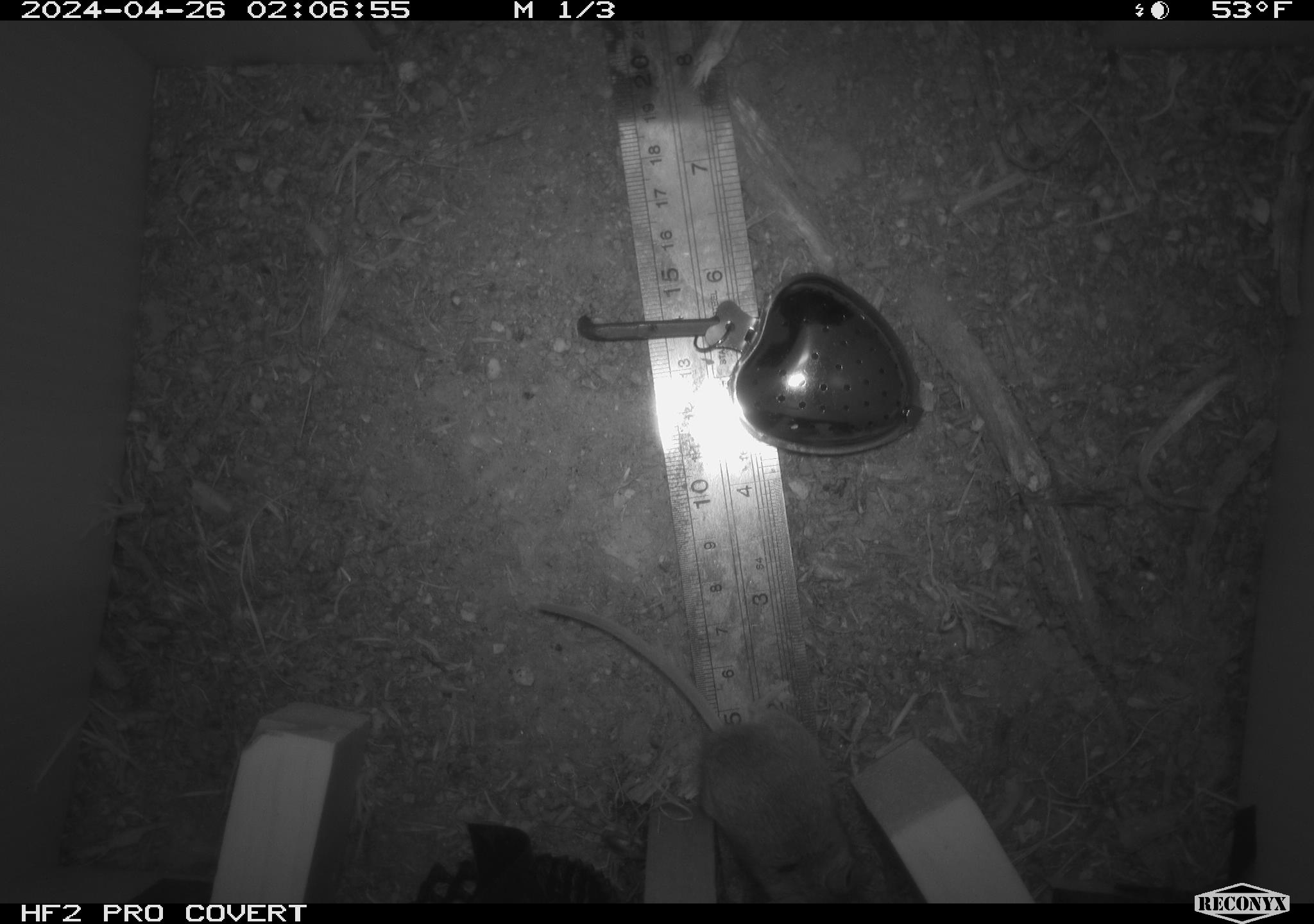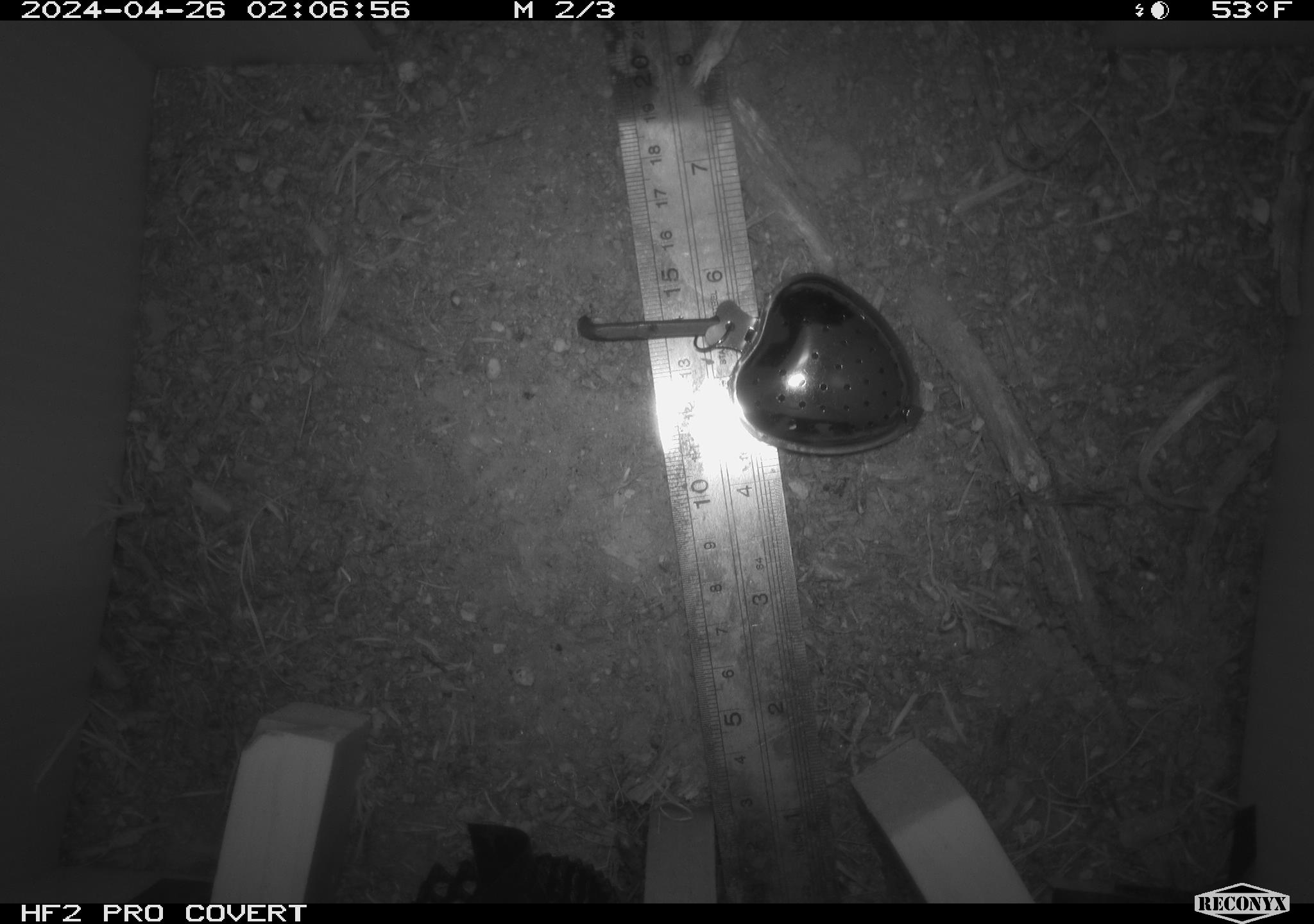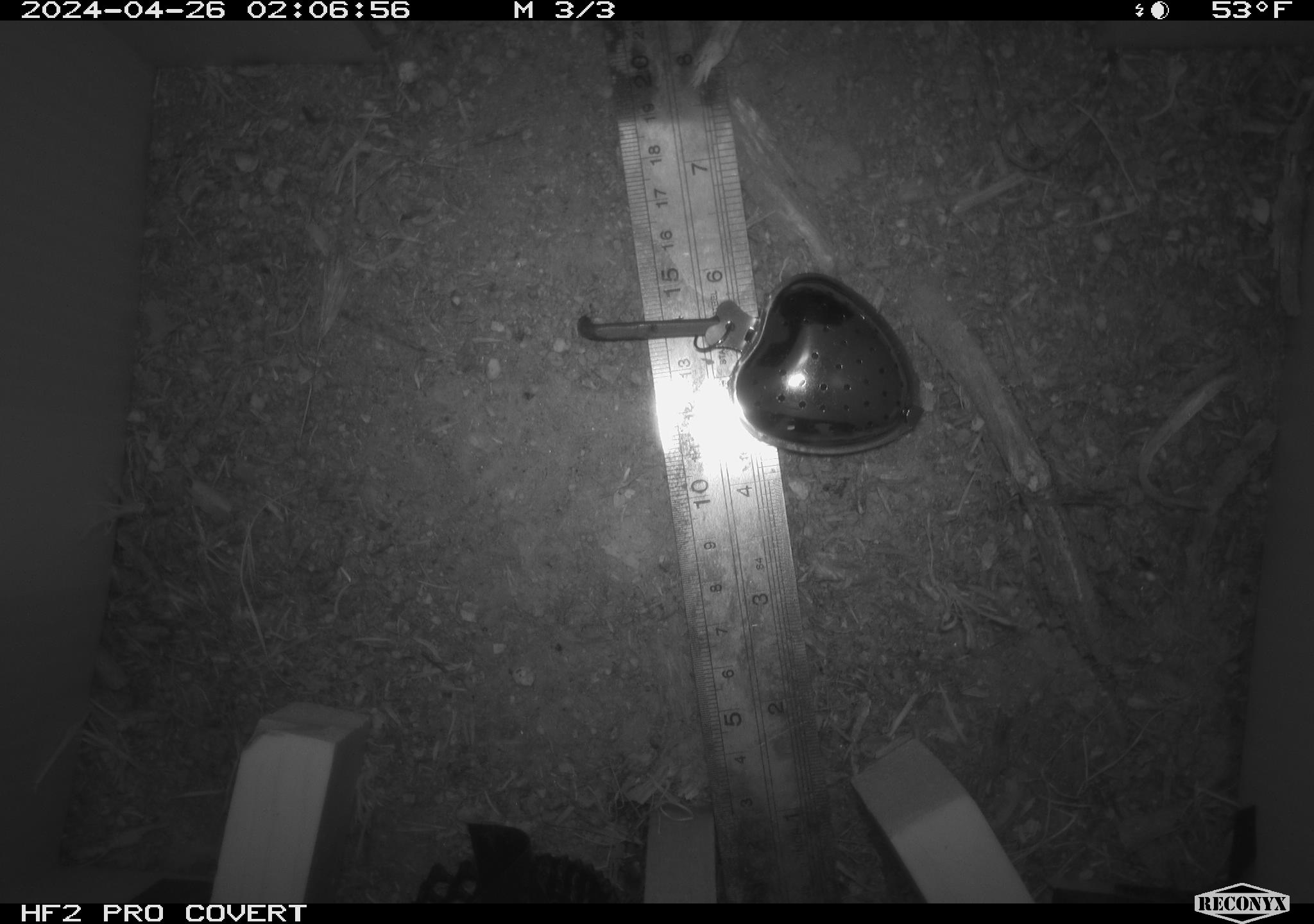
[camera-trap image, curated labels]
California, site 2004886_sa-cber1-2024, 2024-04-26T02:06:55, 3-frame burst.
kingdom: Animalia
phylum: Chordata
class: Mammalia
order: Rodentia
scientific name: Rodentia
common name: mouse species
Mouse species (Rodentia).